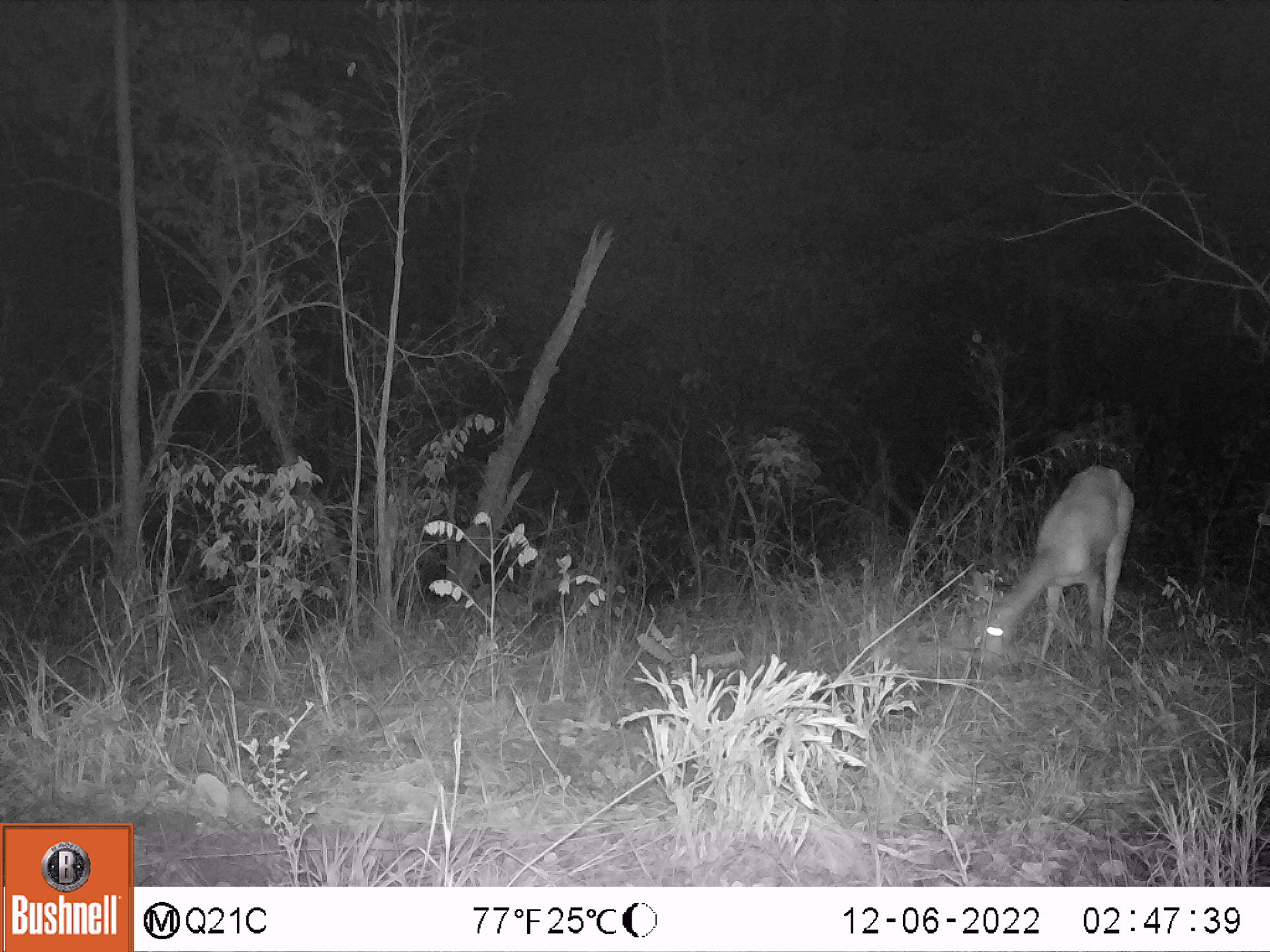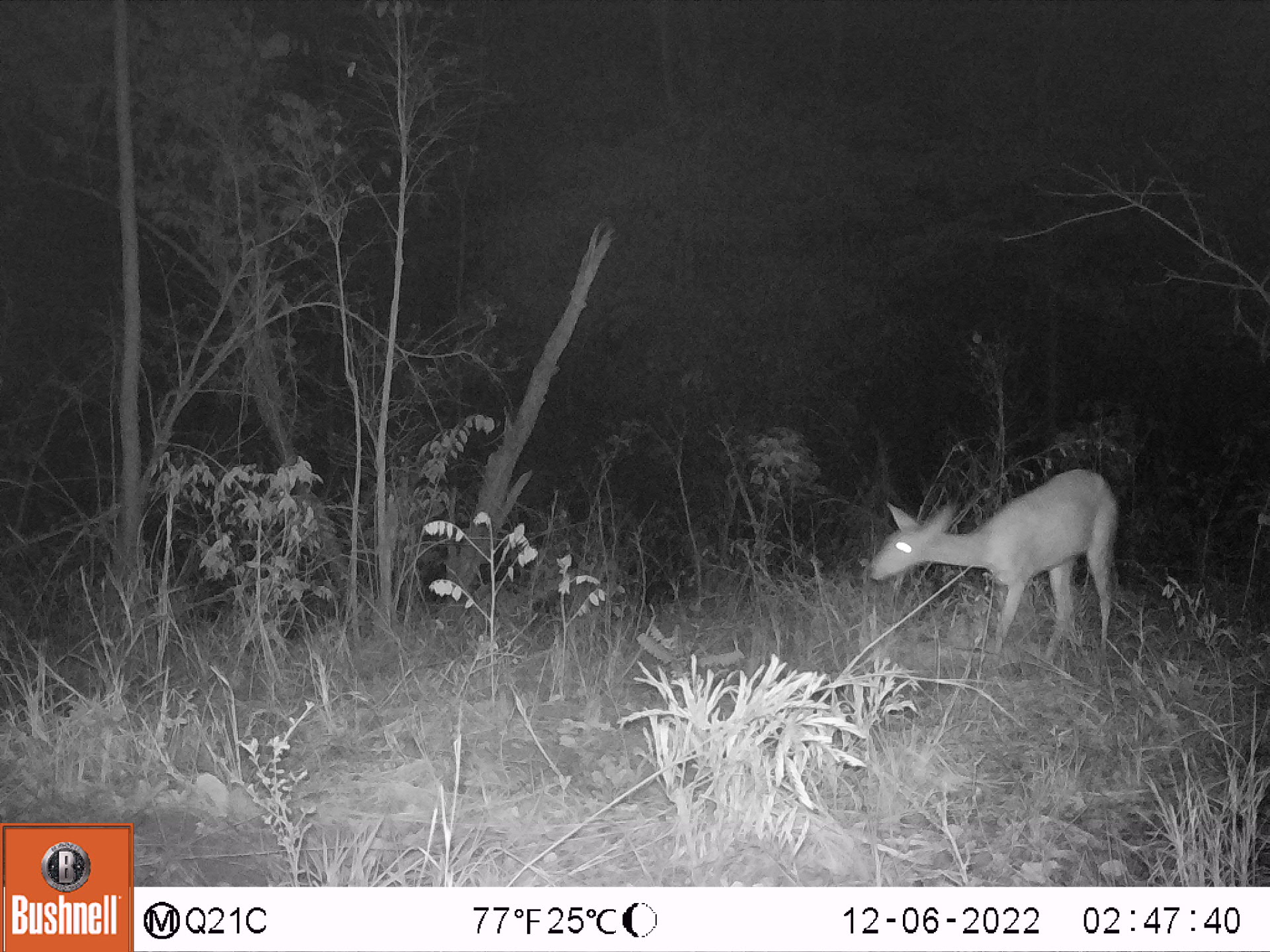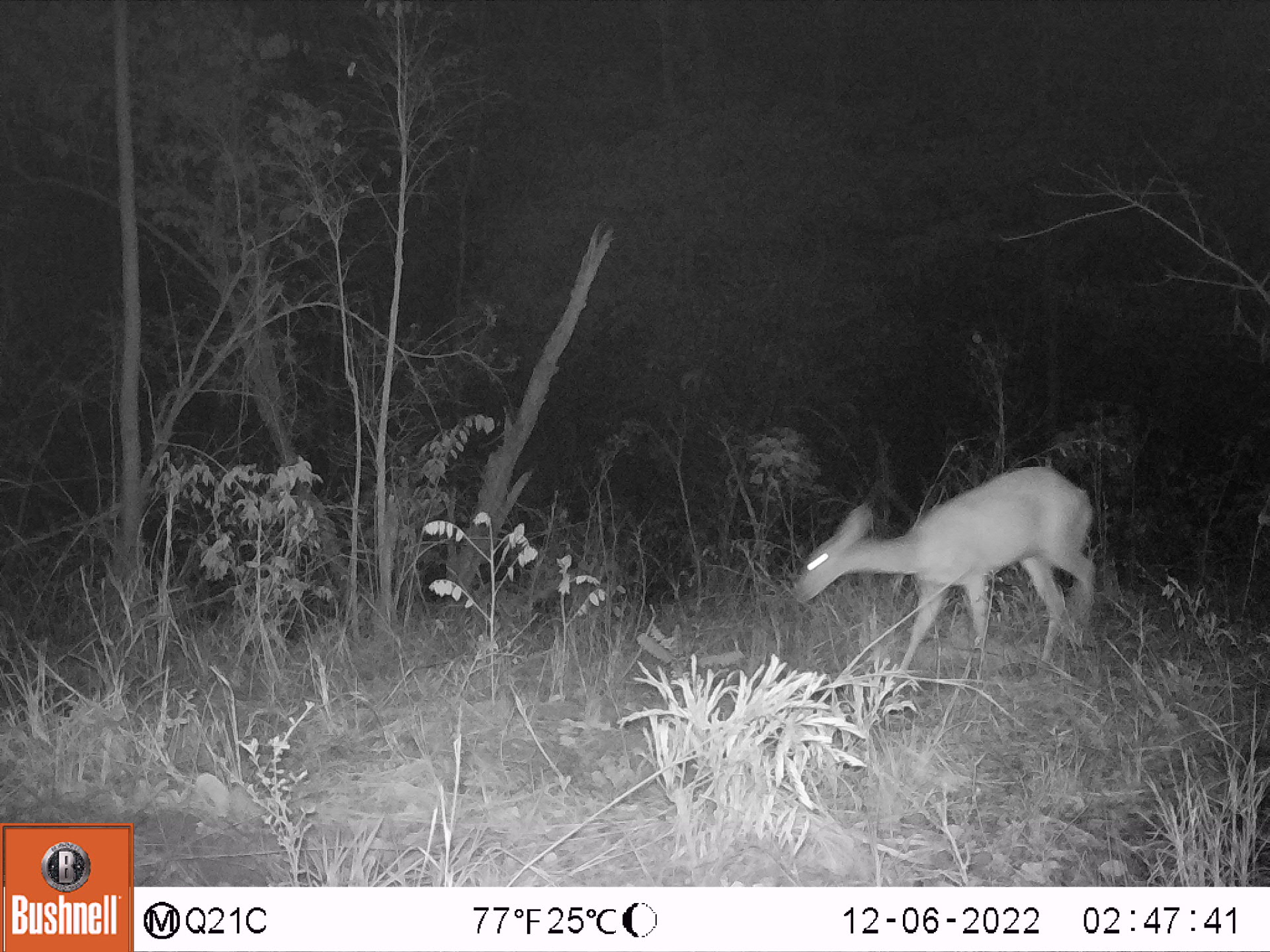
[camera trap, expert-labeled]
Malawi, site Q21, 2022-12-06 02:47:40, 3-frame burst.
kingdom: Animalia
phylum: Chordata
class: Mammalia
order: Artiodactyla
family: Bovidae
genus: Tragelaphus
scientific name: Tragelaphus sylvaticus sylvaticus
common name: cape bushbuck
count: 1